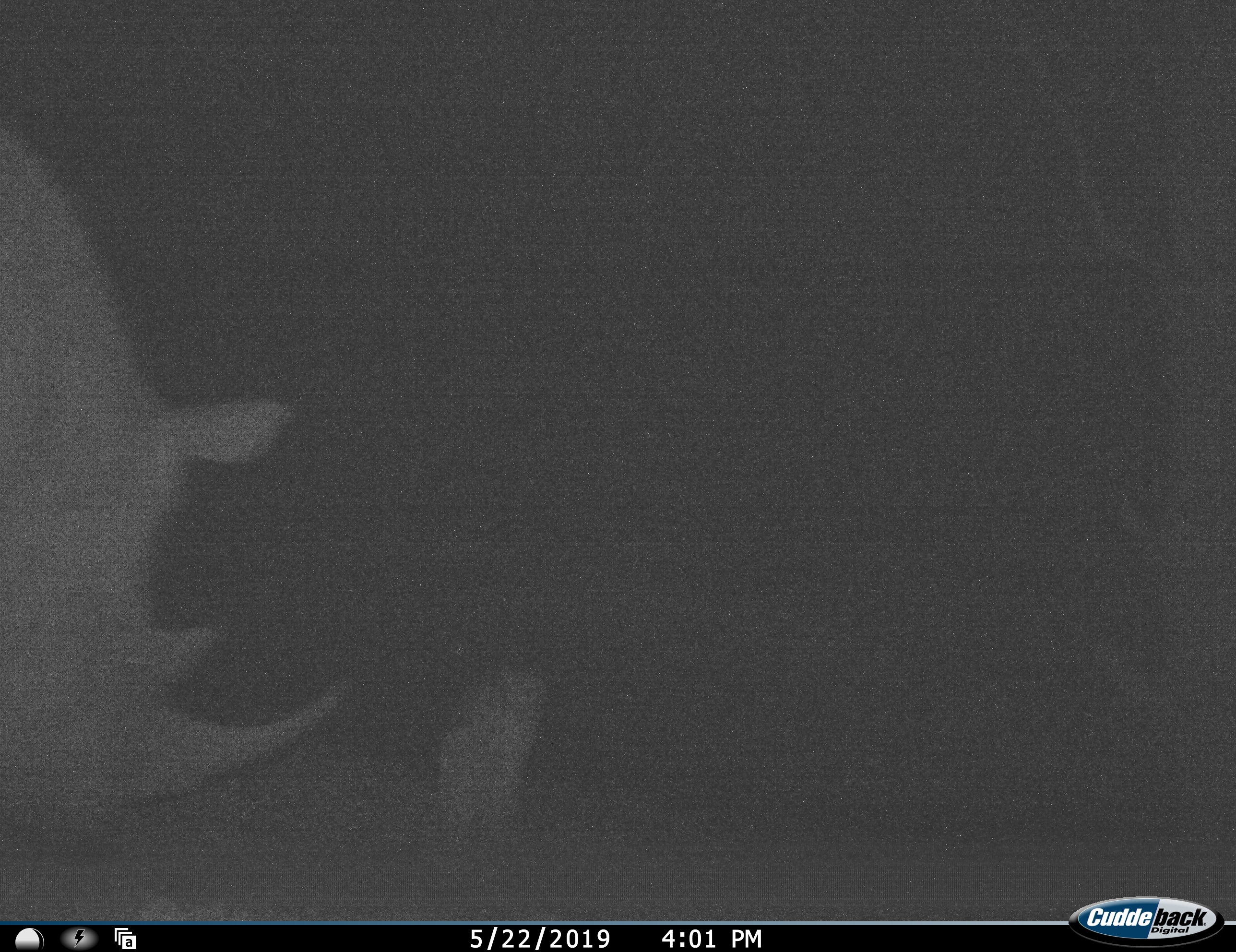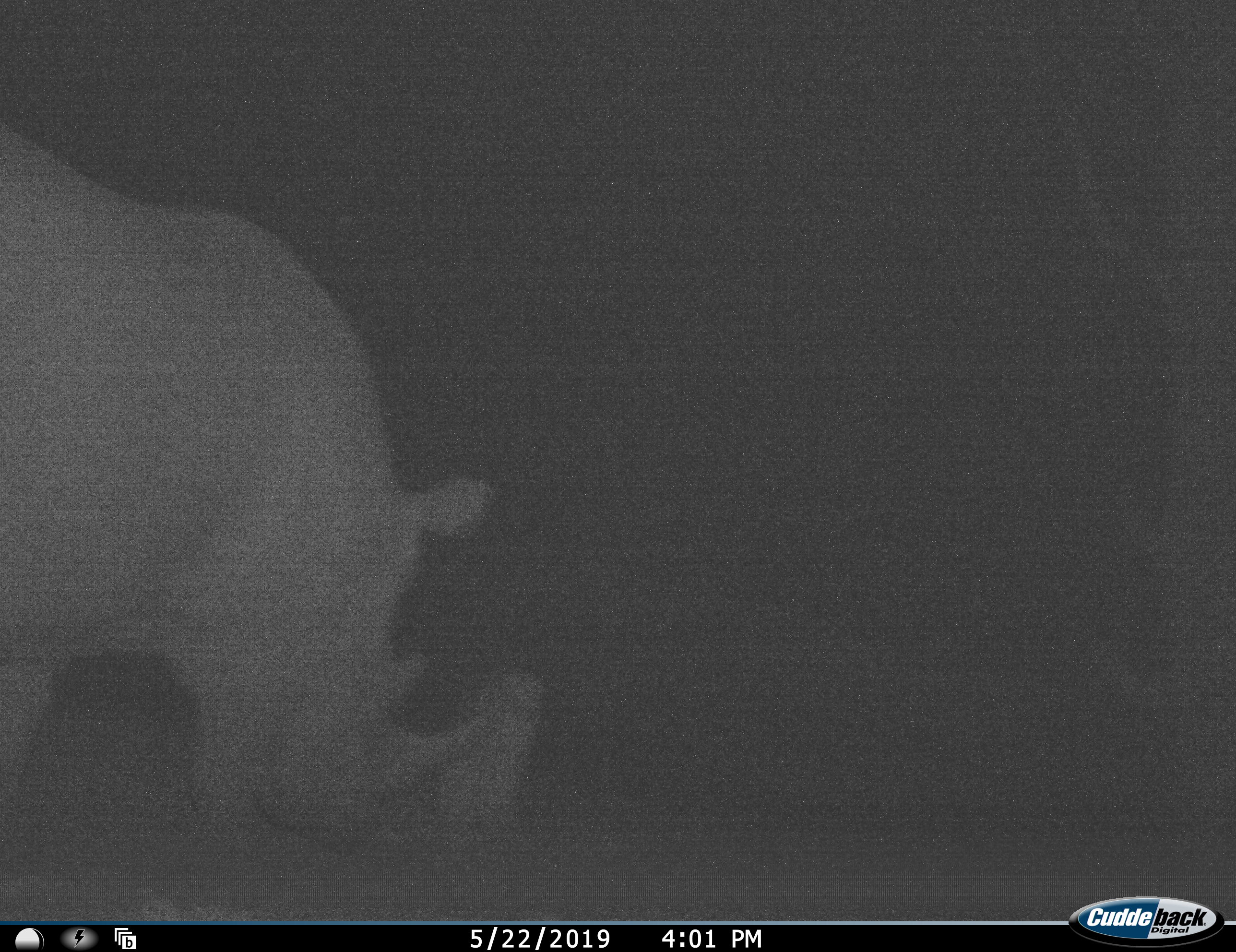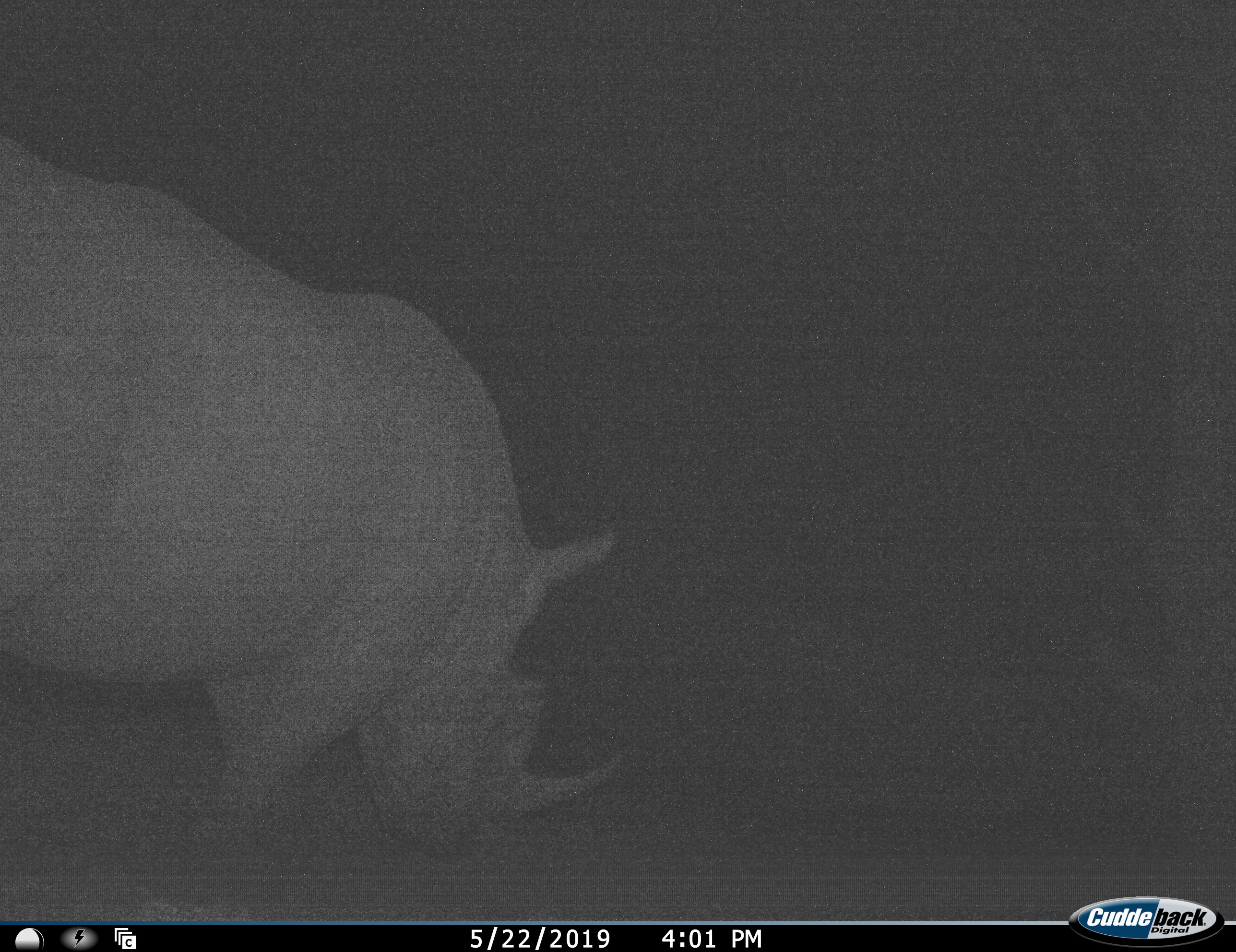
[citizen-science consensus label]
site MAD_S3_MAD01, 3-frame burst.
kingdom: Animalia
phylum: Chordata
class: Mammalia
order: Perissodactyla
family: Rhinocerotidae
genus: Diceros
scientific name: Diceros bicornis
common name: black rhinoceros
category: rhinocerosblack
Rhinocerosblack (black rhinoceros) (Diceros bicornis), count 1. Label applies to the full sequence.